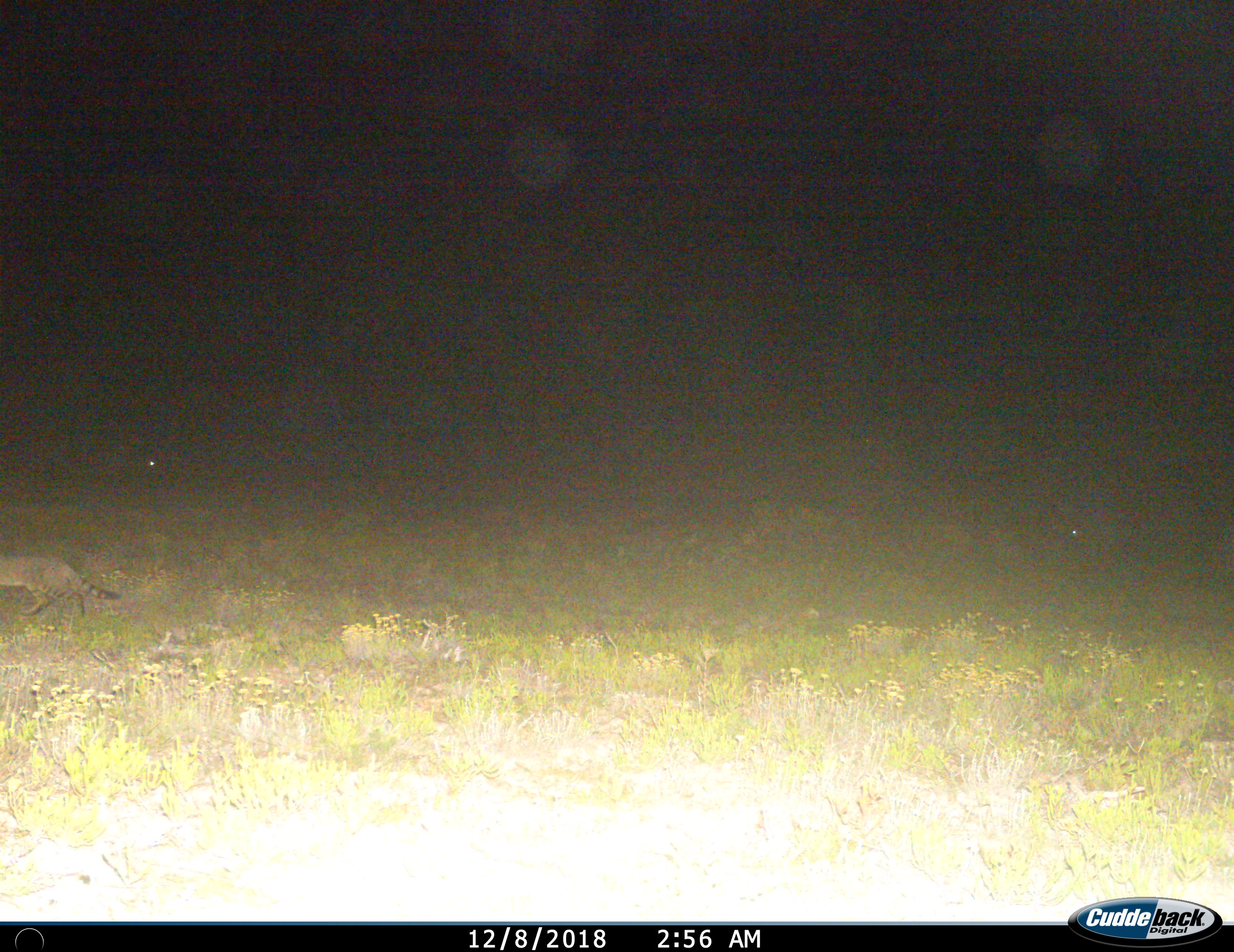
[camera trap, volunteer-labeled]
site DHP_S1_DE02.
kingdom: Animalia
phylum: Chordata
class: Mammalia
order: Carnivora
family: Felidae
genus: Felis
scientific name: Felis lybica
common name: african wild cat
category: africanwildcat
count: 1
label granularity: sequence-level